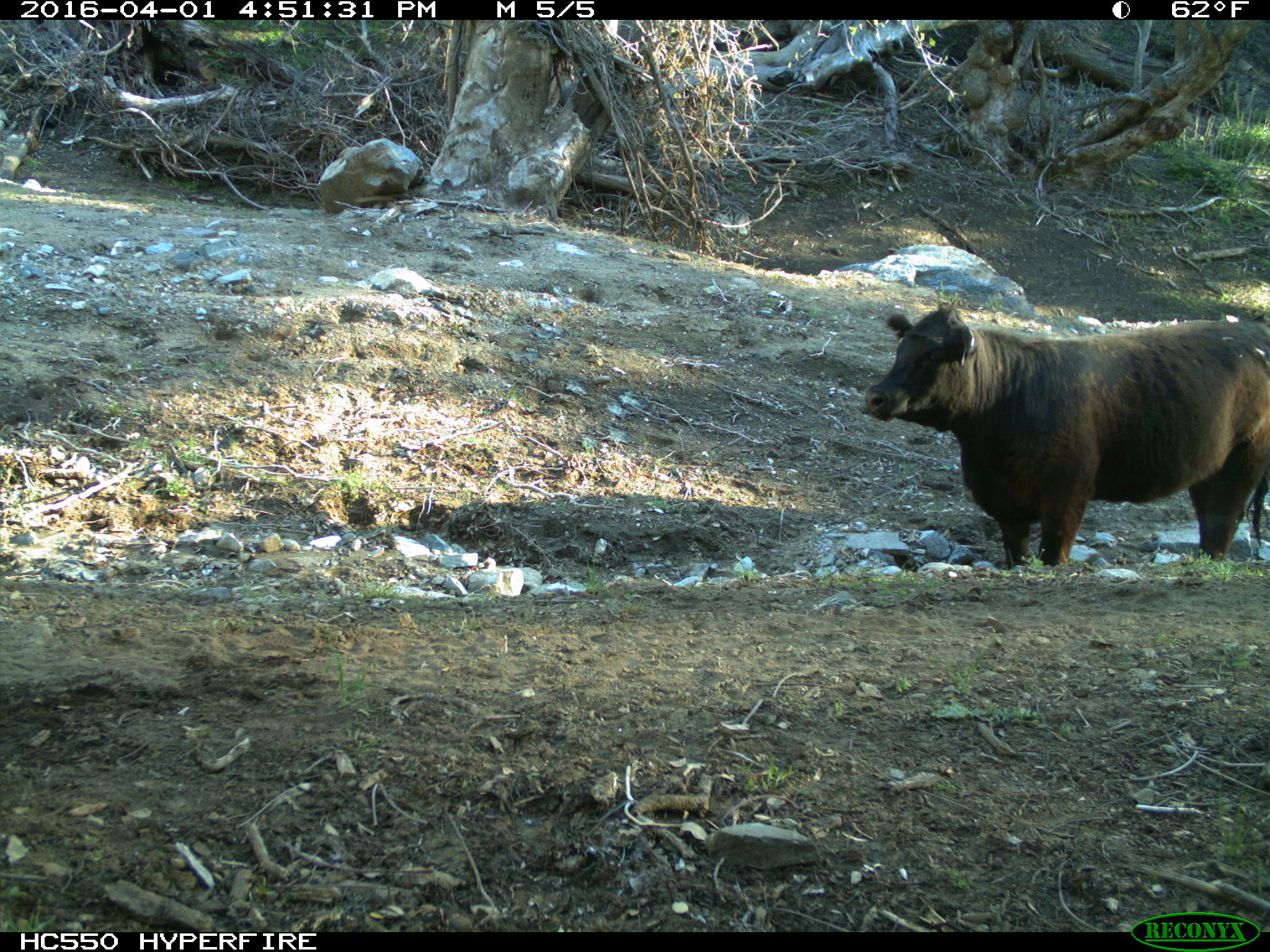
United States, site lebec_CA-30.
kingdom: Animalia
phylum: Chordata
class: Mammalia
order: Artiodactyla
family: Bovidae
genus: Bos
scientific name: Bos taurus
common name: domestic cow